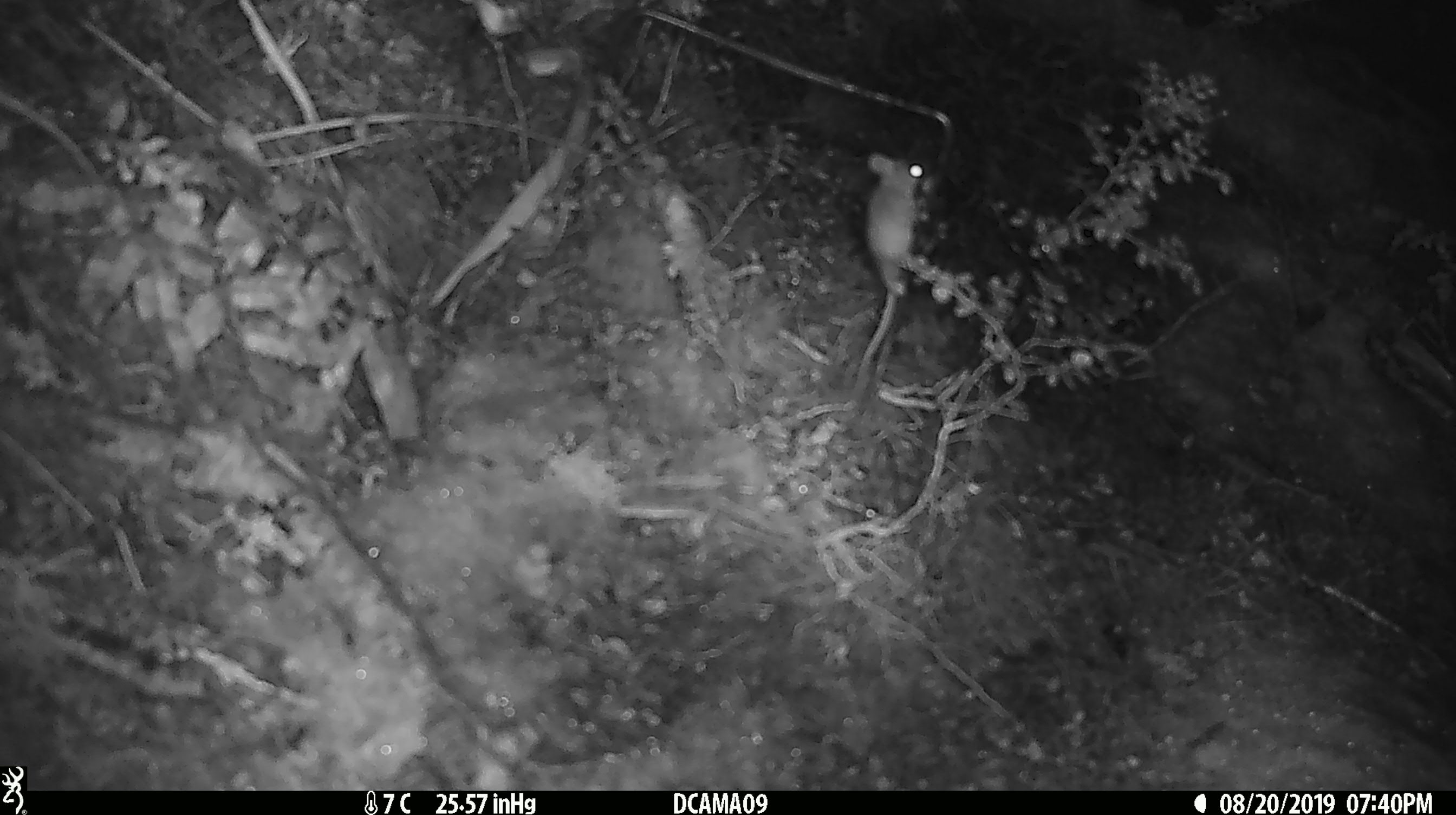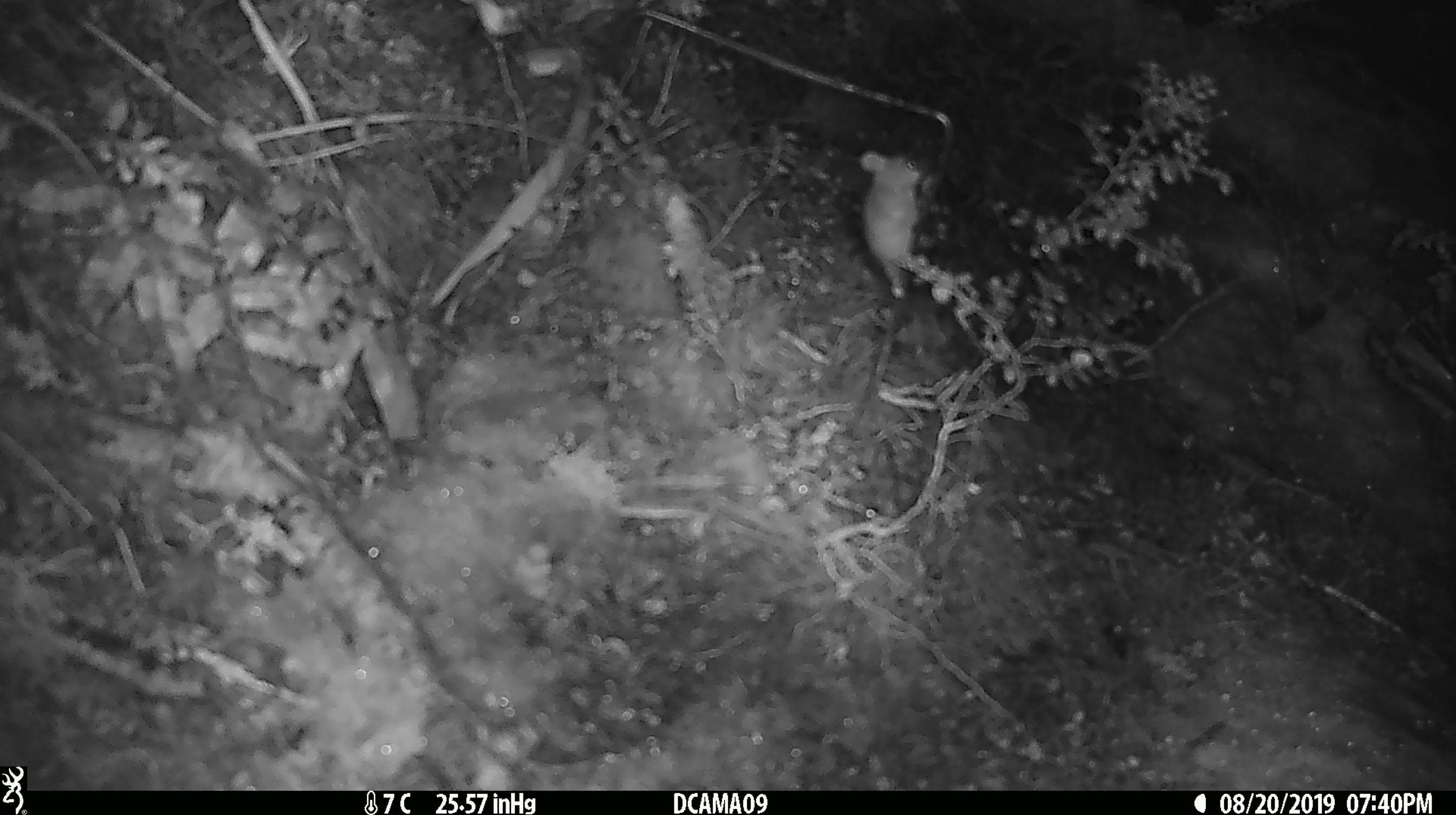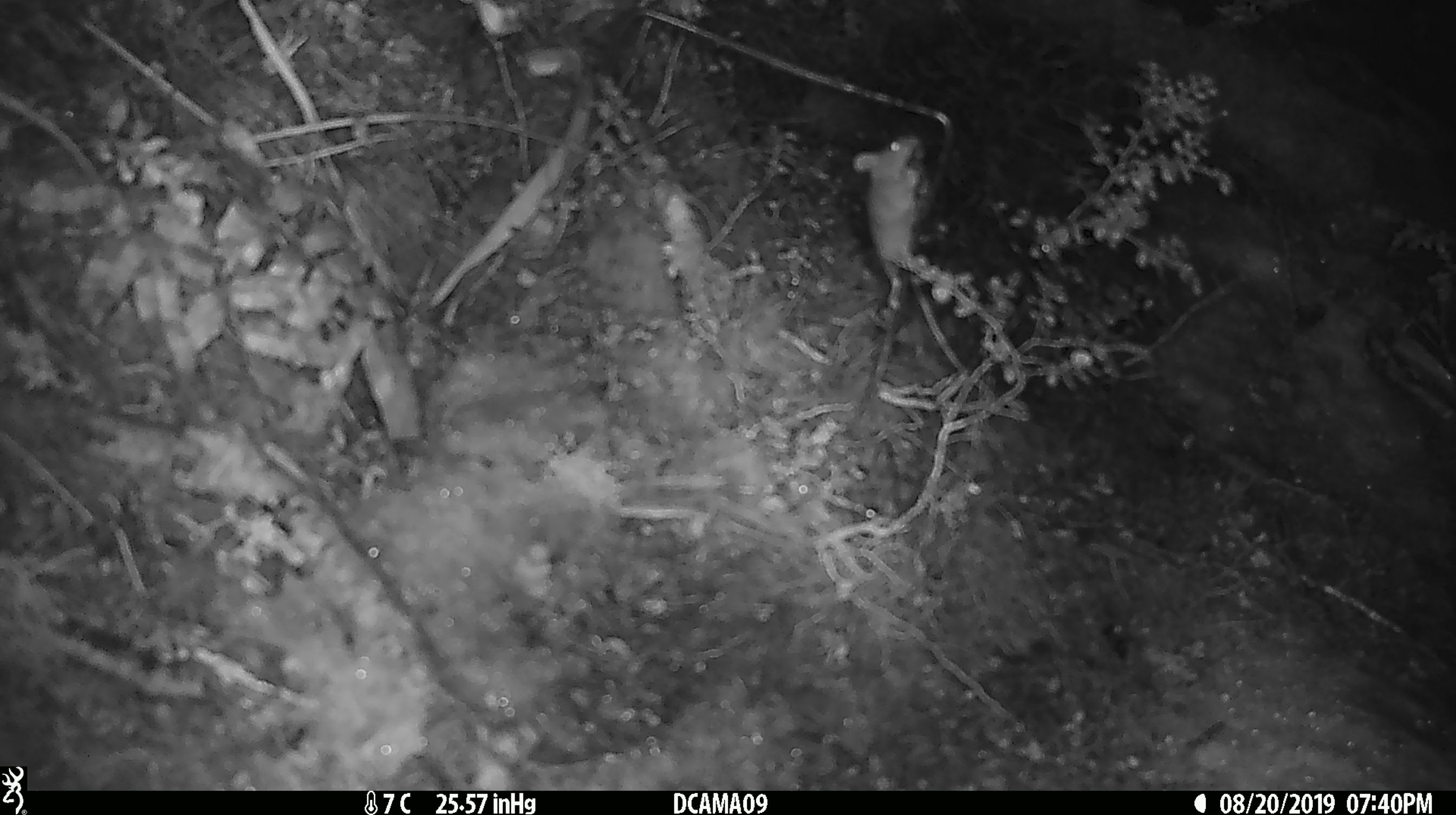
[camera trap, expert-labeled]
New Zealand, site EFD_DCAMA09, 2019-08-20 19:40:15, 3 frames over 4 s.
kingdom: Animalia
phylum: Chordata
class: Mammalia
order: Rodentia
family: Muridae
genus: Mus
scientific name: Mus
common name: mouse